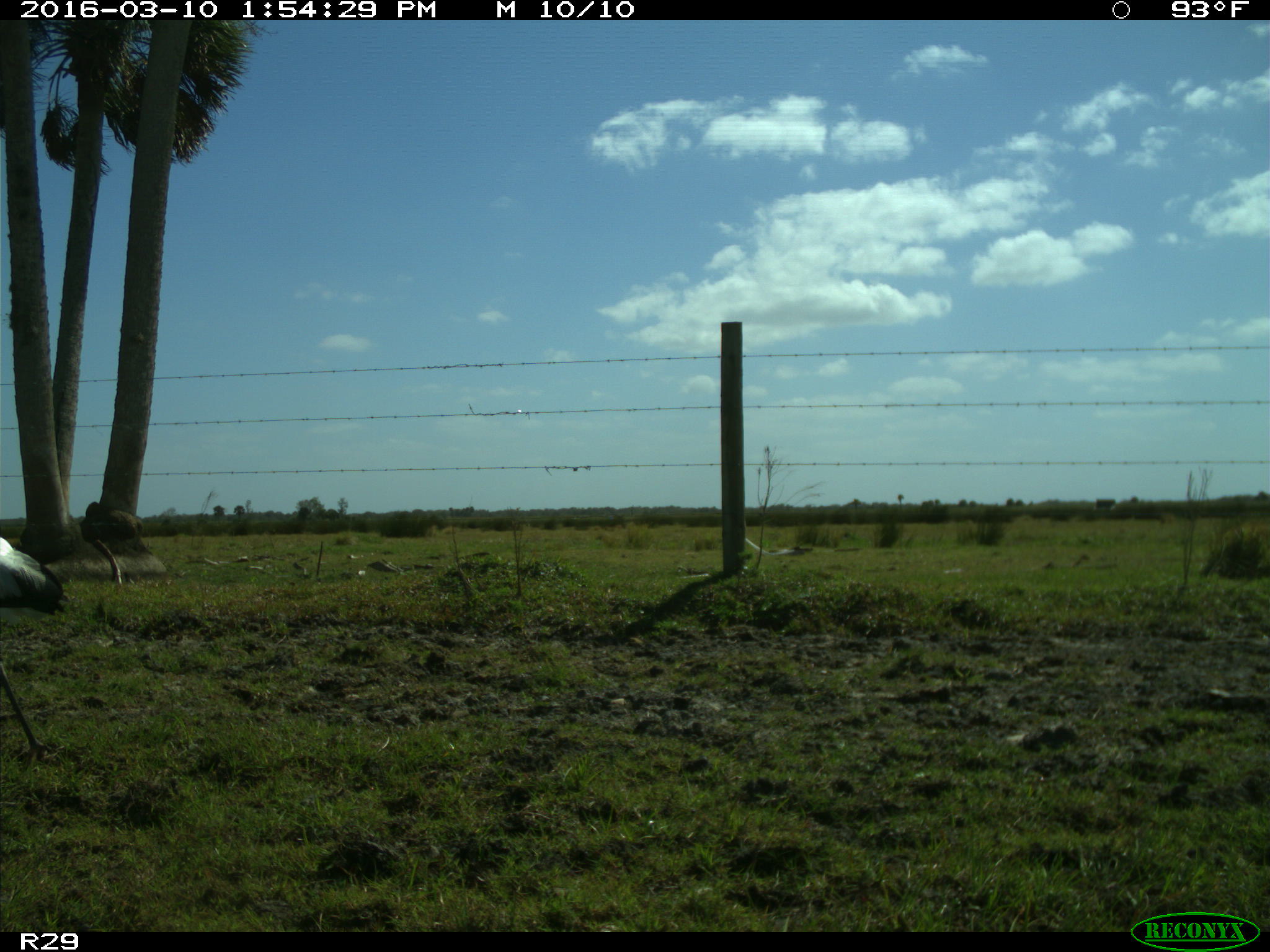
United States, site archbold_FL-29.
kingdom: Animalia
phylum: Chordata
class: Aves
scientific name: Aves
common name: birds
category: unidentified bird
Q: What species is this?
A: Unidentified bird (birds) (Aves).